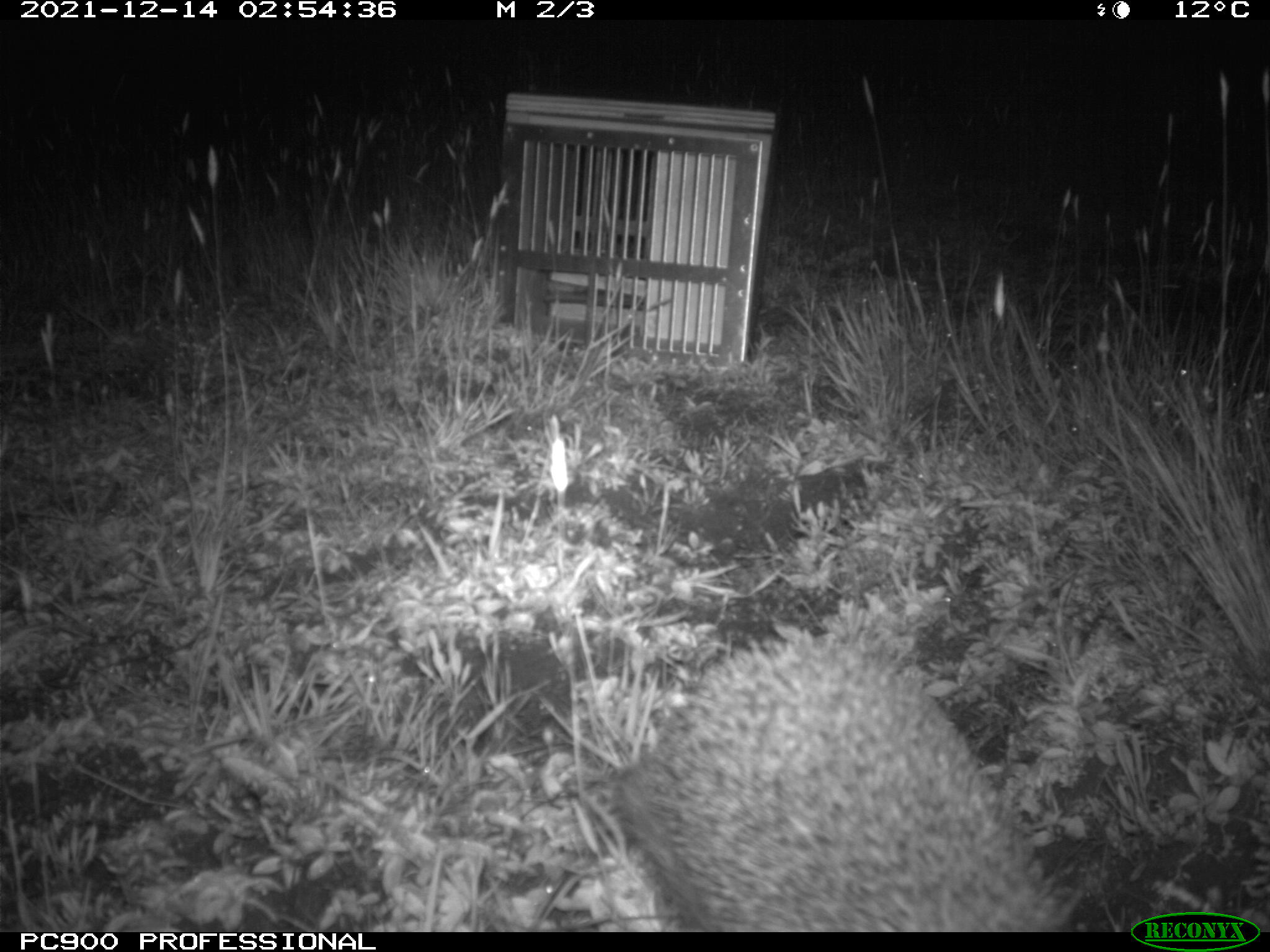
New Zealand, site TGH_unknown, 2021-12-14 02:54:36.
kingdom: Animalia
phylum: Chordata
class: Mammalia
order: Eulipotyphla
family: Erinaceidae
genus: Erinaceus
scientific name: Erinaceus europaeus europaeus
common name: european hedgehog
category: hedgehog